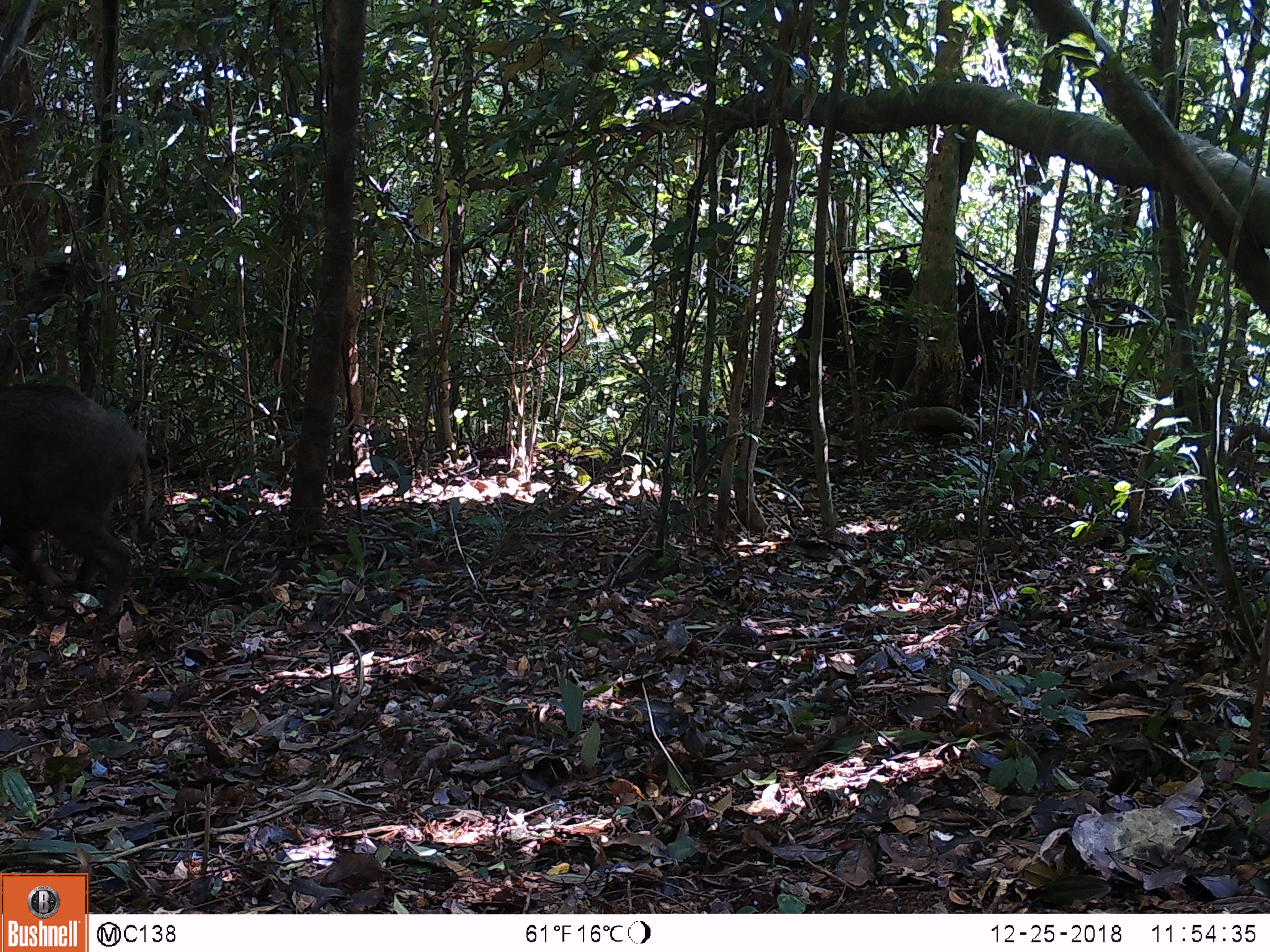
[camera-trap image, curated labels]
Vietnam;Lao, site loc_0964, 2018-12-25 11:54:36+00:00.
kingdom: Animalia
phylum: Chordata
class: Mammalia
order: Artiodactyla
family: Suidae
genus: Sus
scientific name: Sus scrofa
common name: eurasian wild pig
Eurasian wild pig (Sus scrofa). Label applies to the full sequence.